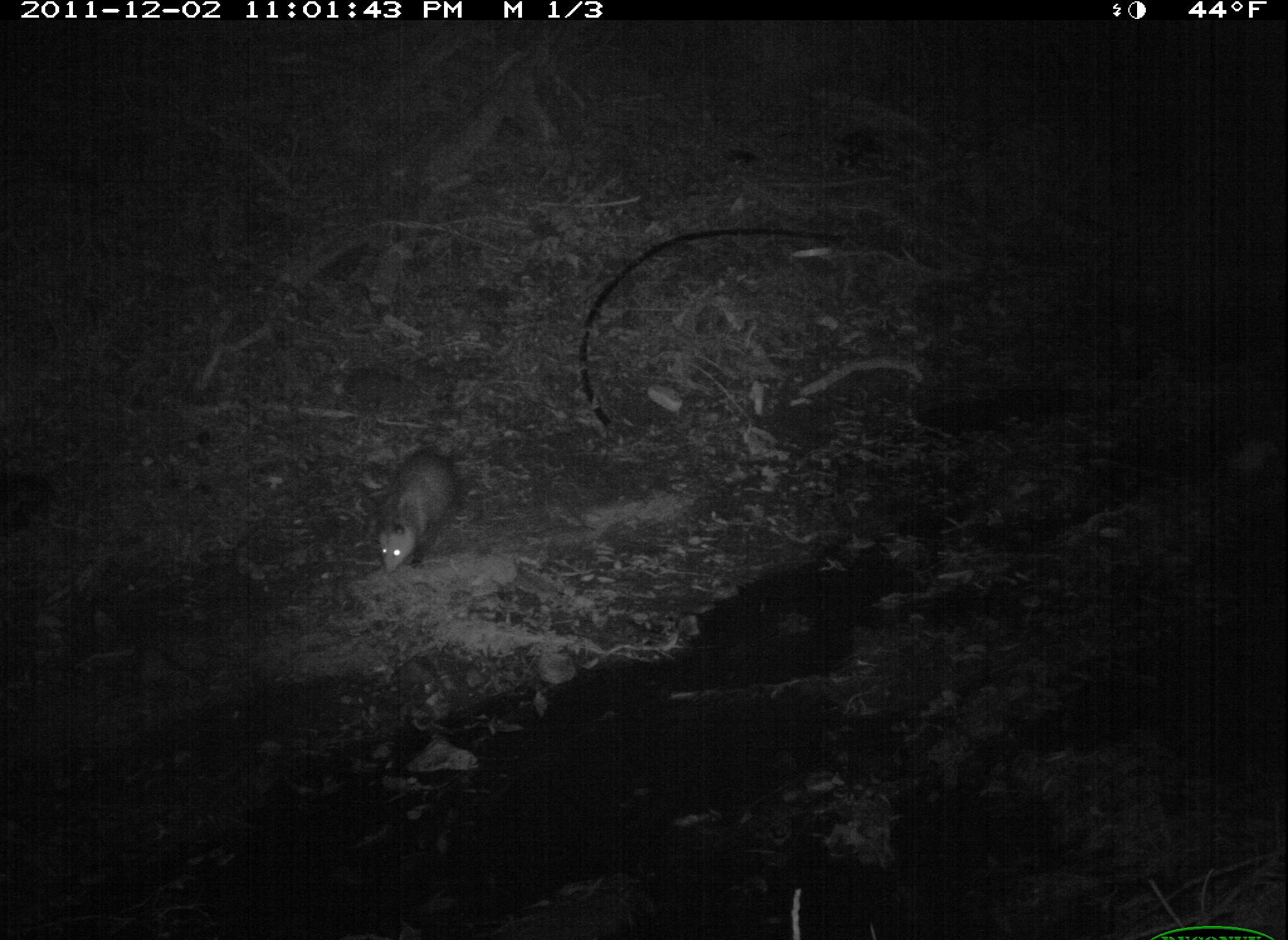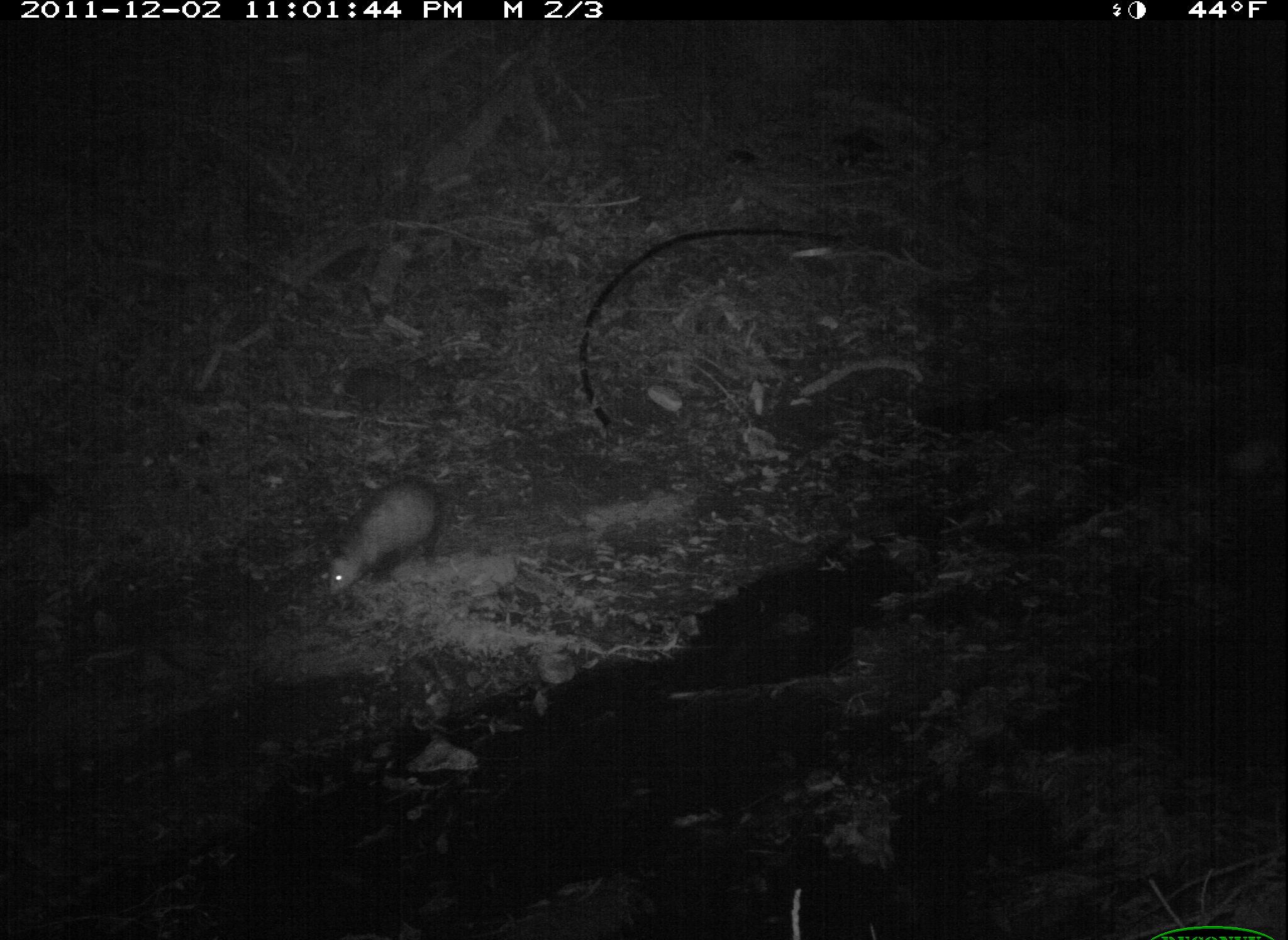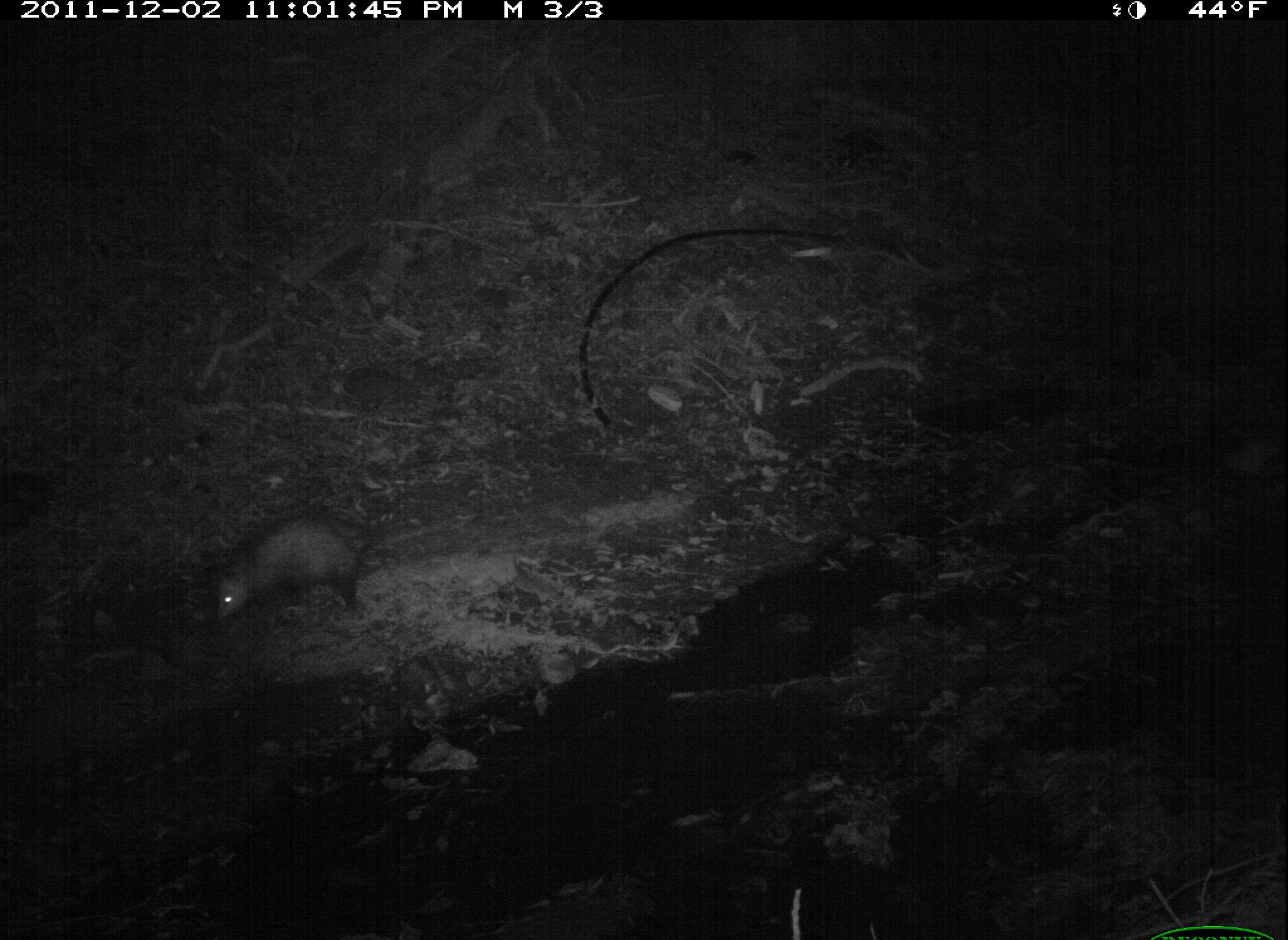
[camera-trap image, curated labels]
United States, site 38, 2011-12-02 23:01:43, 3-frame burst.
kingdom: Animalia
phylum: Chordata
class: Mammalia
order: Didelphimorphia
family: Didelphidae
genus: Didelphis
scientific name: Didelphis virginiana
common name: virginia opossum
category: opossum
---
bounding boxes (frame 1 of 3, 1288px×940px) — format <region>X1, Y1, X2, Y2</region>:
opossum: <region>370, 435, 468, 585</region>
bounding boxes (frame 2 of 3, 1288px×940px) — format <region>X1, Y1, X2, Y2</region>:
opossum: <region>299, 448, 551, 607</region>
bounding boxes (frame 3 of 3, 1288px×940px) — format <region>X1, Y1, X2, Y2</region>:
opossum: <region>161, 490, 431, 643</region>